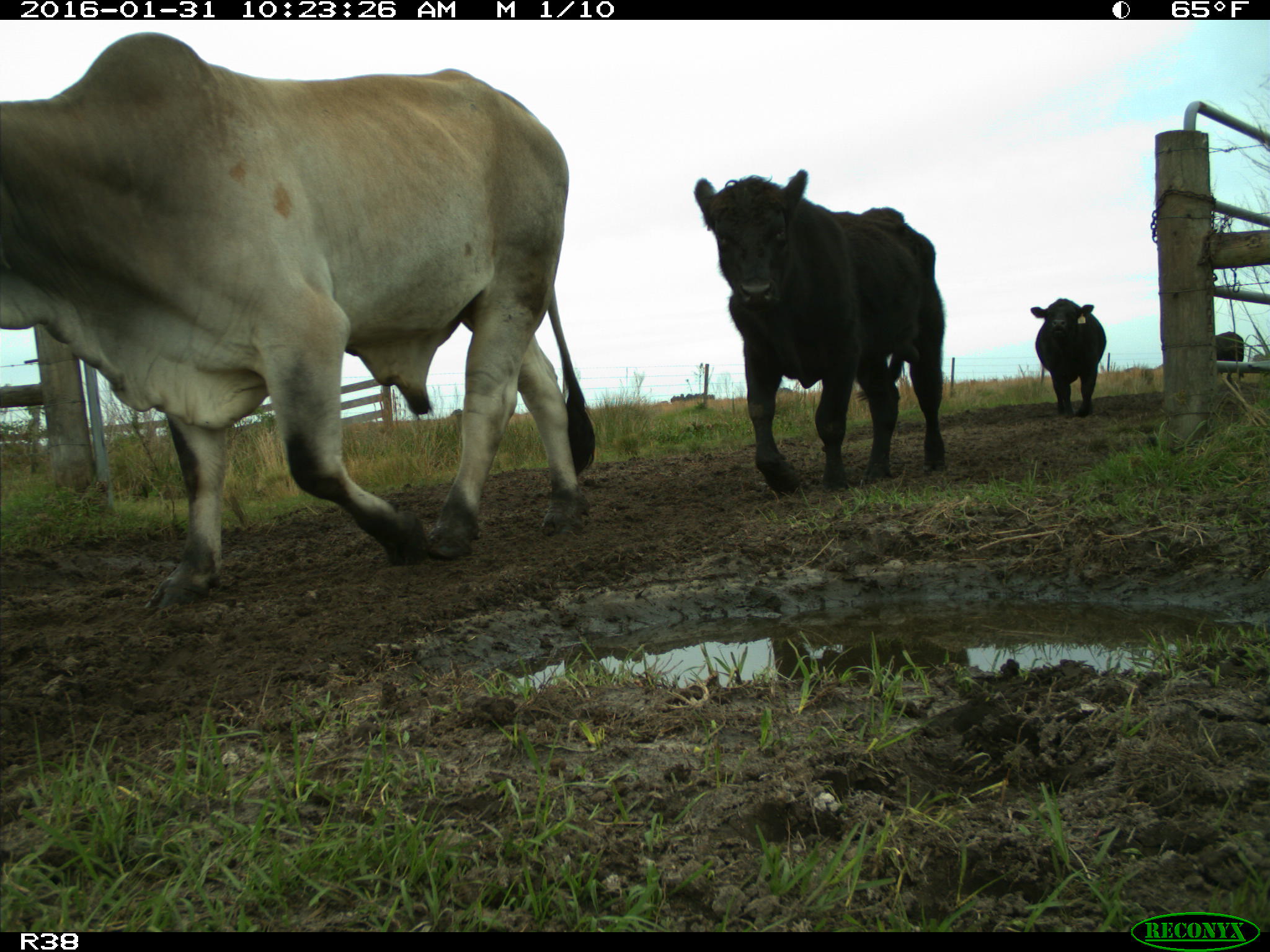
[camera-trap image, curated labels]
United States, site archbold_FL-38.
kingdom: Animalia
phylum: Chordata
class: Mammalia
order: Artiodactyla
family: Bovidae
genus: Bos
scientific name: Bos taurus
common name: domestic cow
Bos taurus (domestic cow).